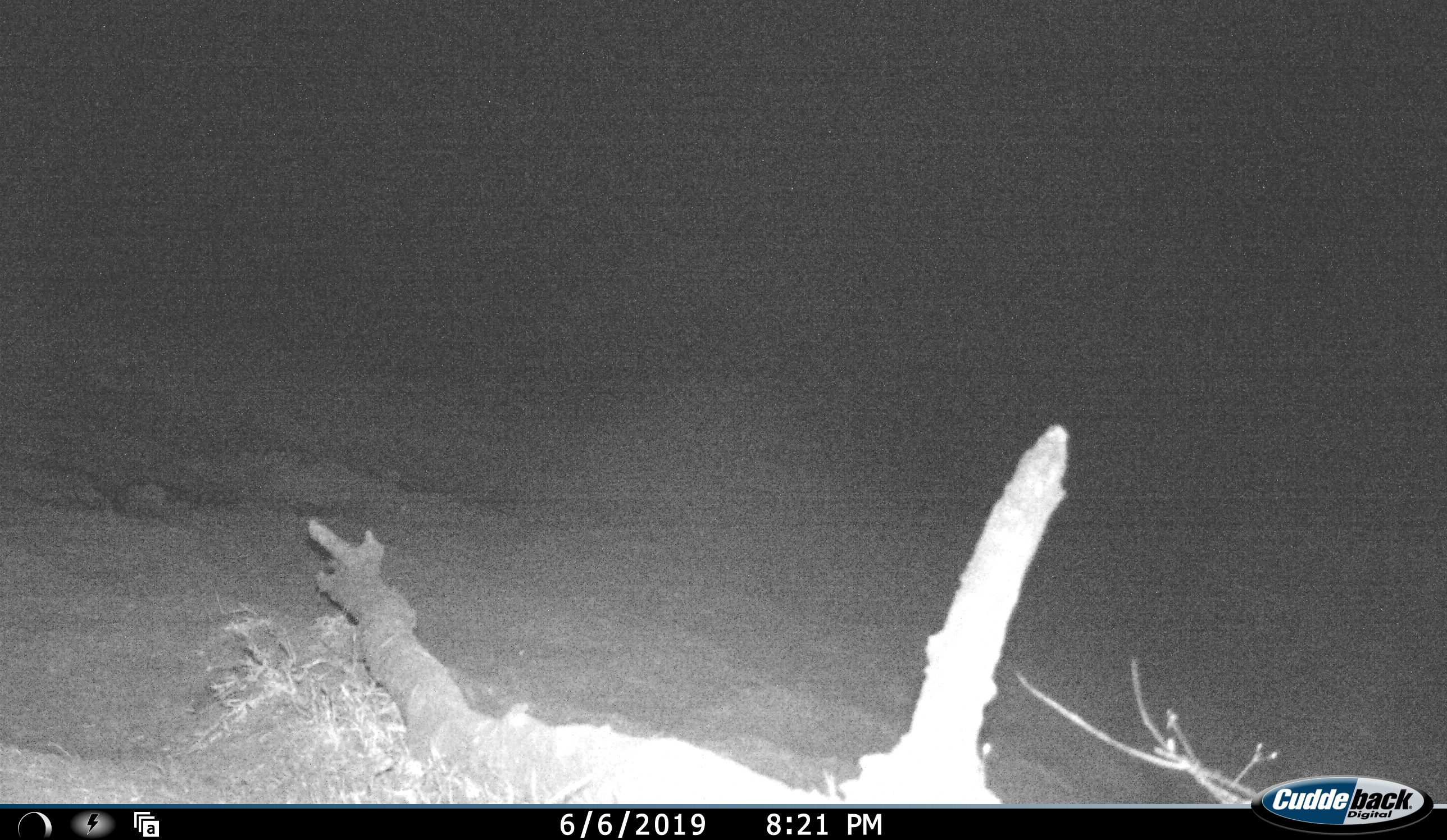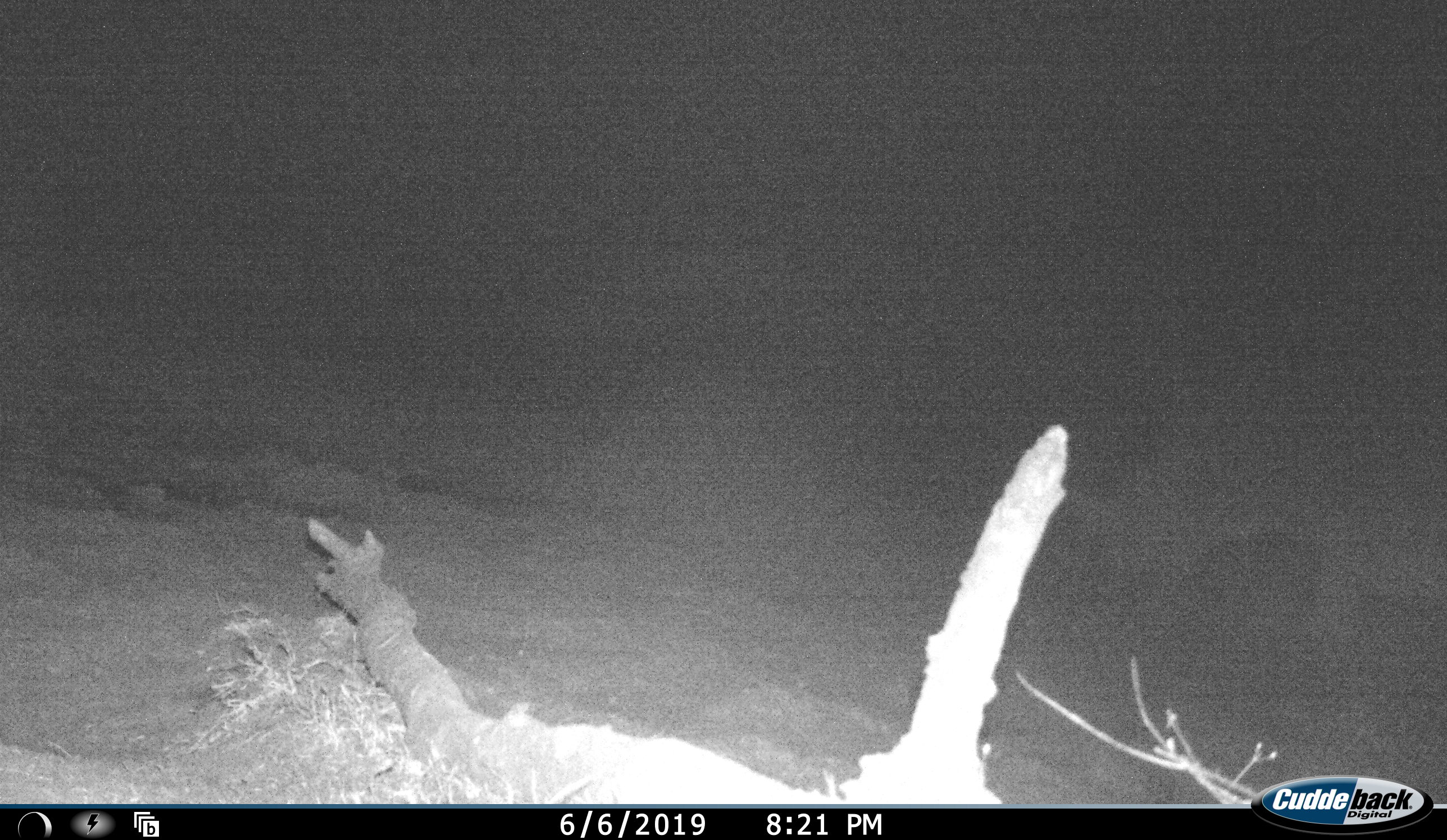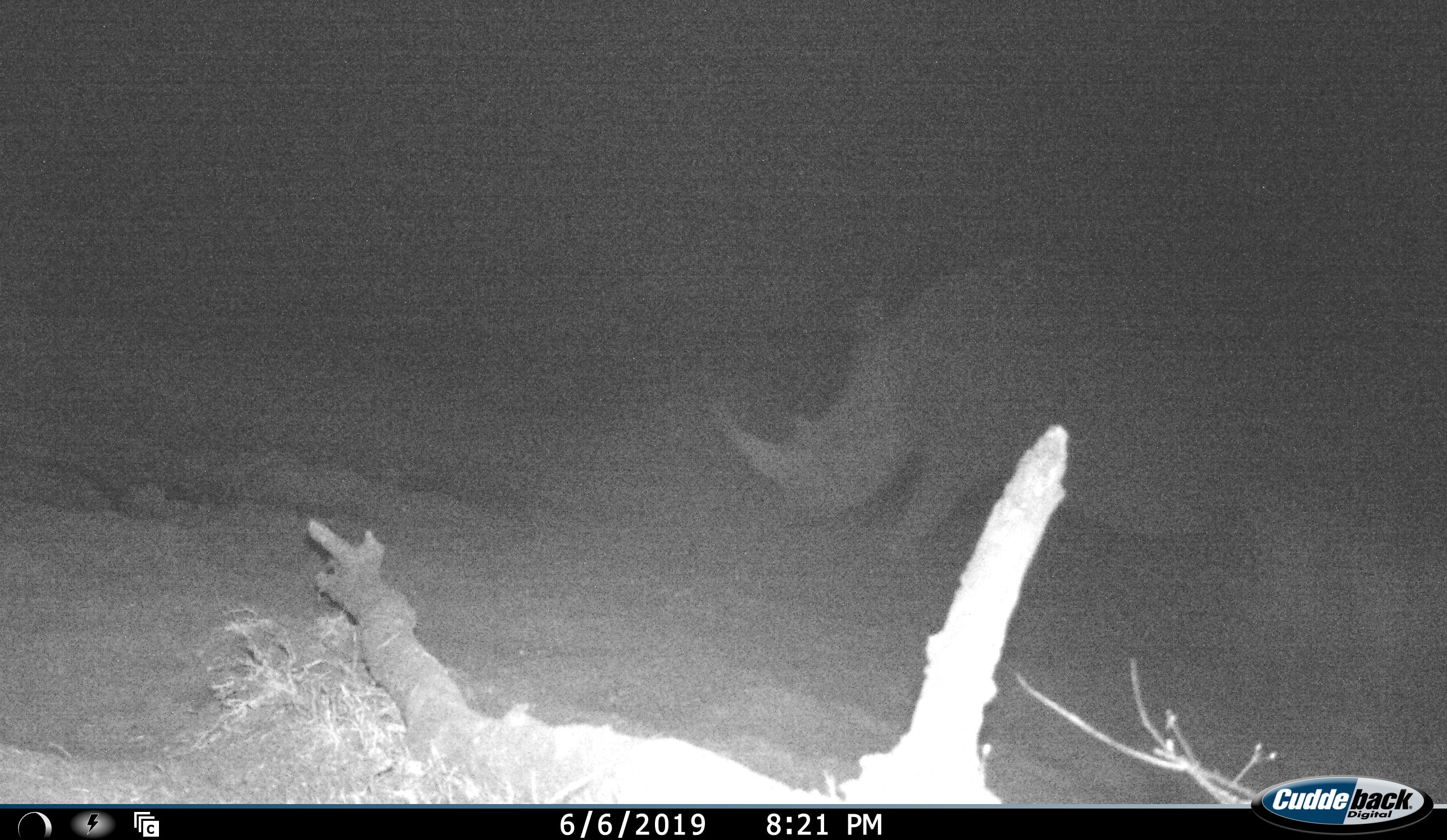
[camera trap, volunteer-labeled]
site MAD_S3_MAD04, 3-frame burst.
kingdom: Animalia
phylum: Chordata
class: Mammalia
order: Perissodactyla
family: Rhinocerotidae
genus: Ceratotherium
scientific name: Ceratotherium simum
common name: white rhinoceros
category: rhinoceroswhite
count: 1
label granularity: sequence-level